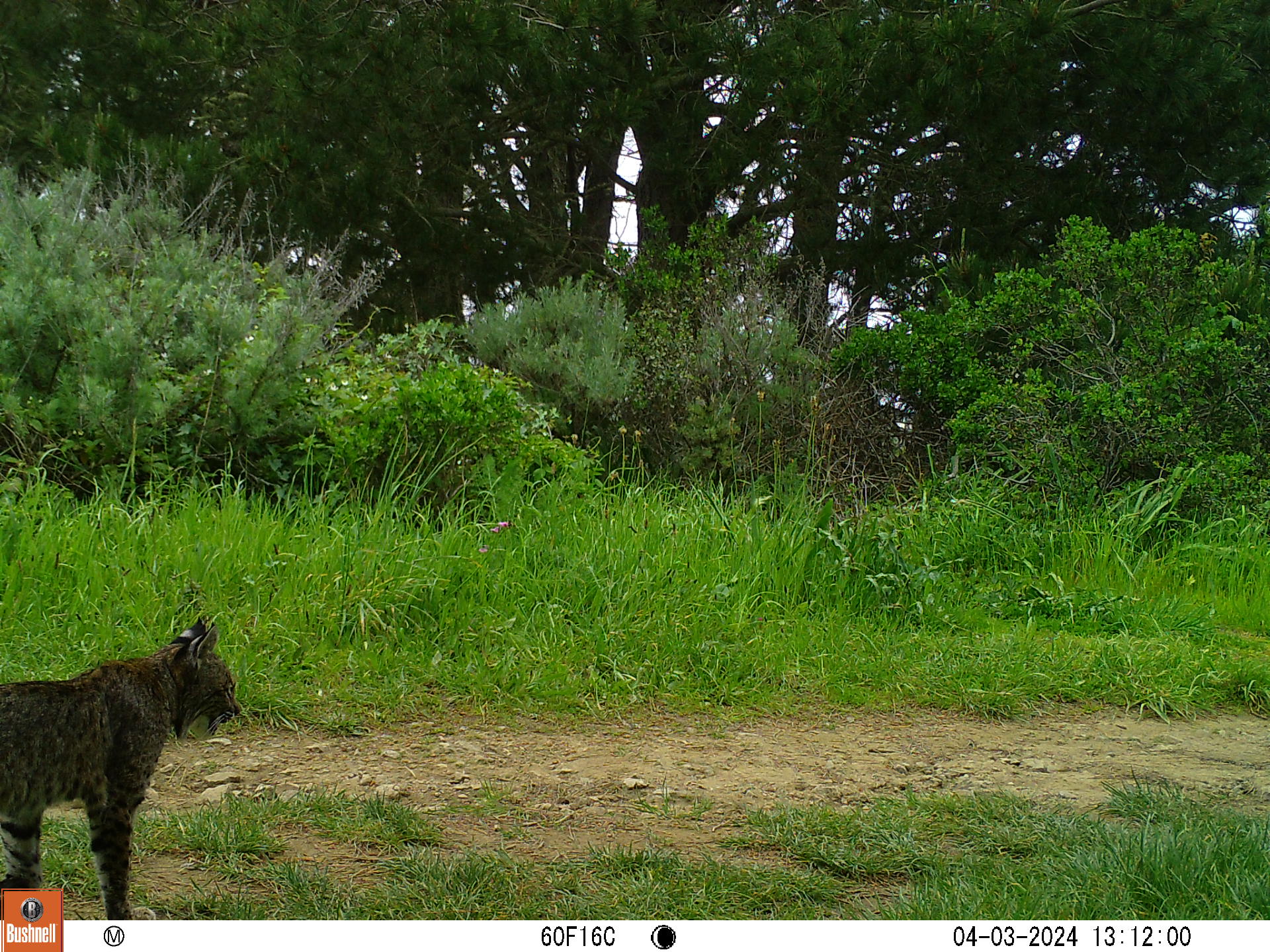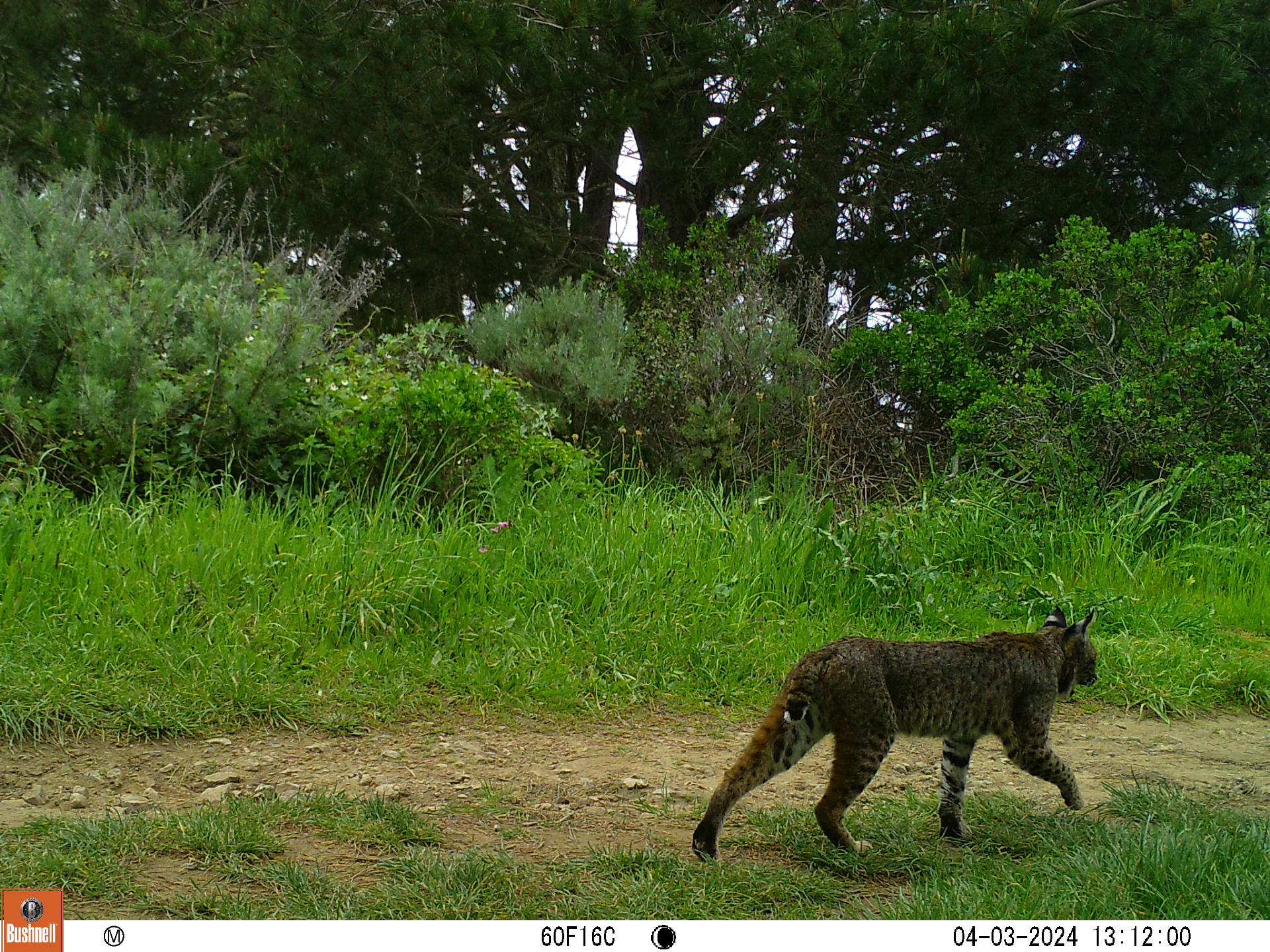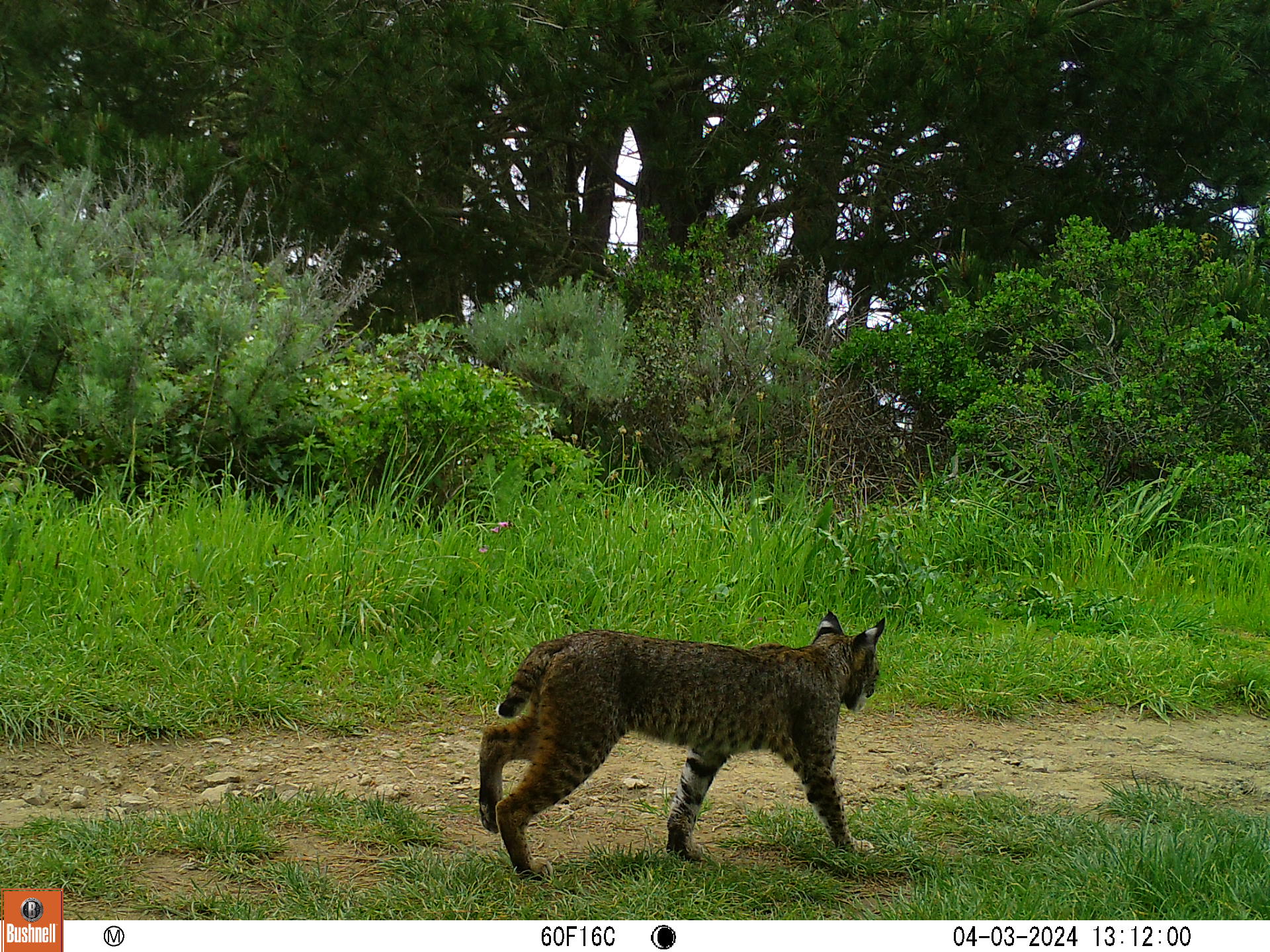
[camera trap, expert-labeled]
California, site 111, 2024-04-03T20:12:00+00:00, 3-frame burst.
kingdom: Animalia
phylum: Chordata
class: Mammalia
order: Carnivora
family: Felidae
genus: Lynx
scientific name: Lynx rufus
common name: bobcat